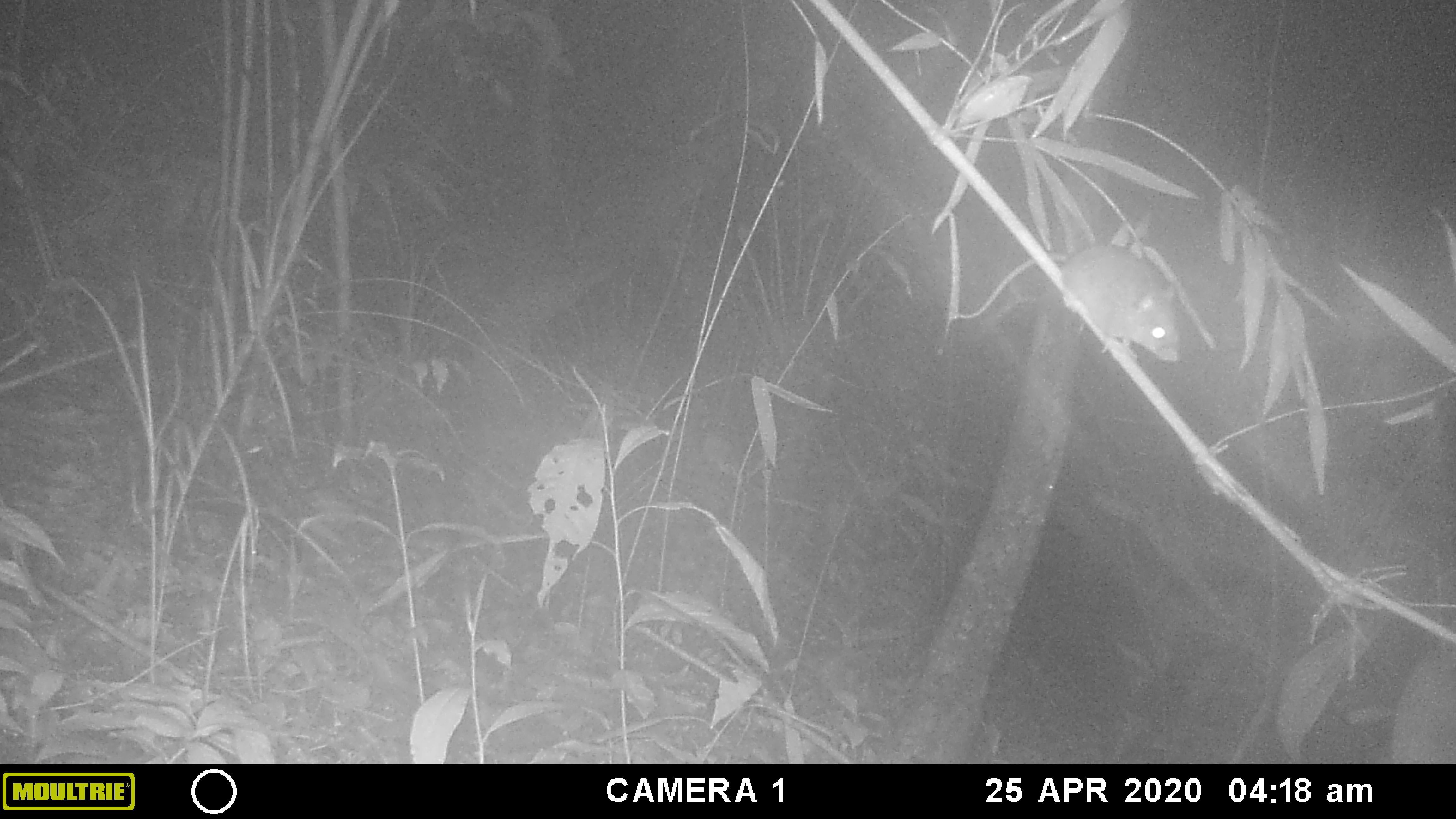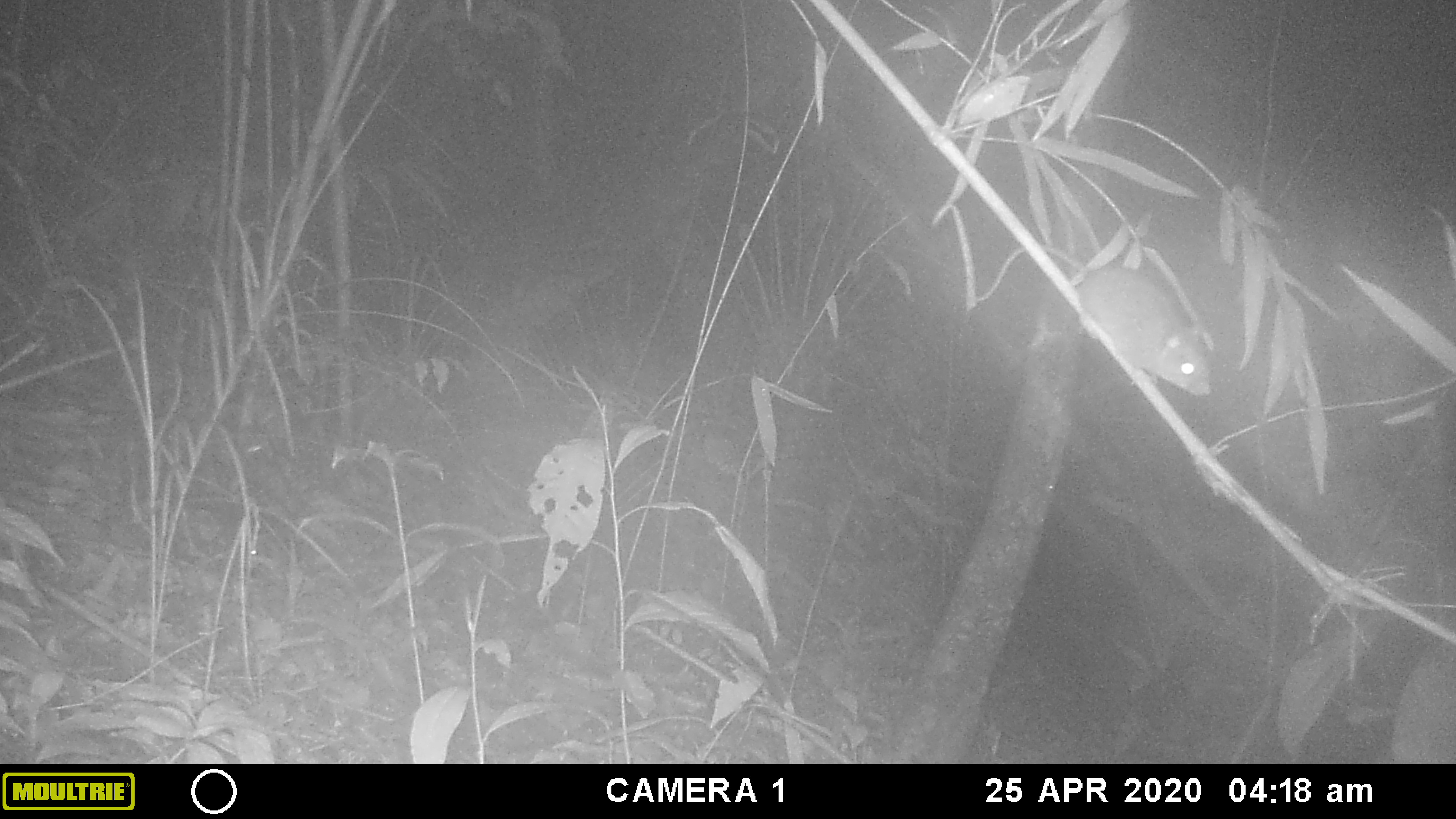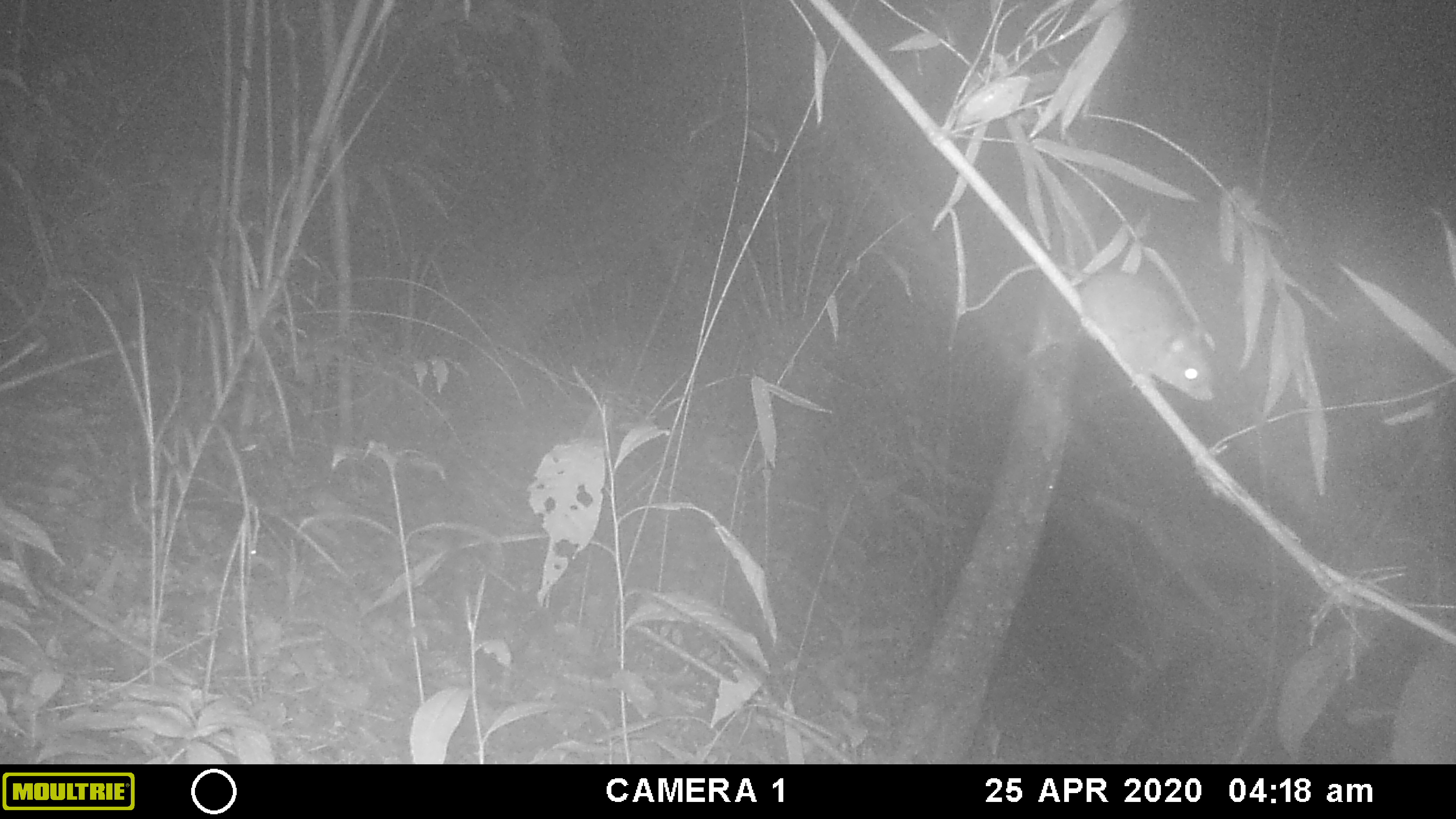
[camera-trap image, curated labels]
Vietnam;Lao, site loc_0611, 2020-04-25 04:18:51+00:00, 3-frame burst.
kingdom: Animalia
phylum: Chordata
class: Mammalia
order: Rodentia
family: Muridae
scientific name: Muridae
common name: old-world mice and rats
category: unidentified murid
Unidentified murid (old-world mice and rats) (Muridae). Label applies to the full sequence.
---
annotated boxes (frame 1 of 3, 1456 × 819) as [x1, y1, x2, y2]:
unidentified murid: [952, 244, 1177, 360]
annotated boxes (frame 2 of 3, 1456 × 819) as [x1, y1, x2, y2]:
unidentified murid: [974, 246, 1212, 396]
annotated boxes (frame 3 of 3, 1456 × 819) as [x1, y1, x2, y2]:
unidentified murid: [958, 262, 1214, 402]